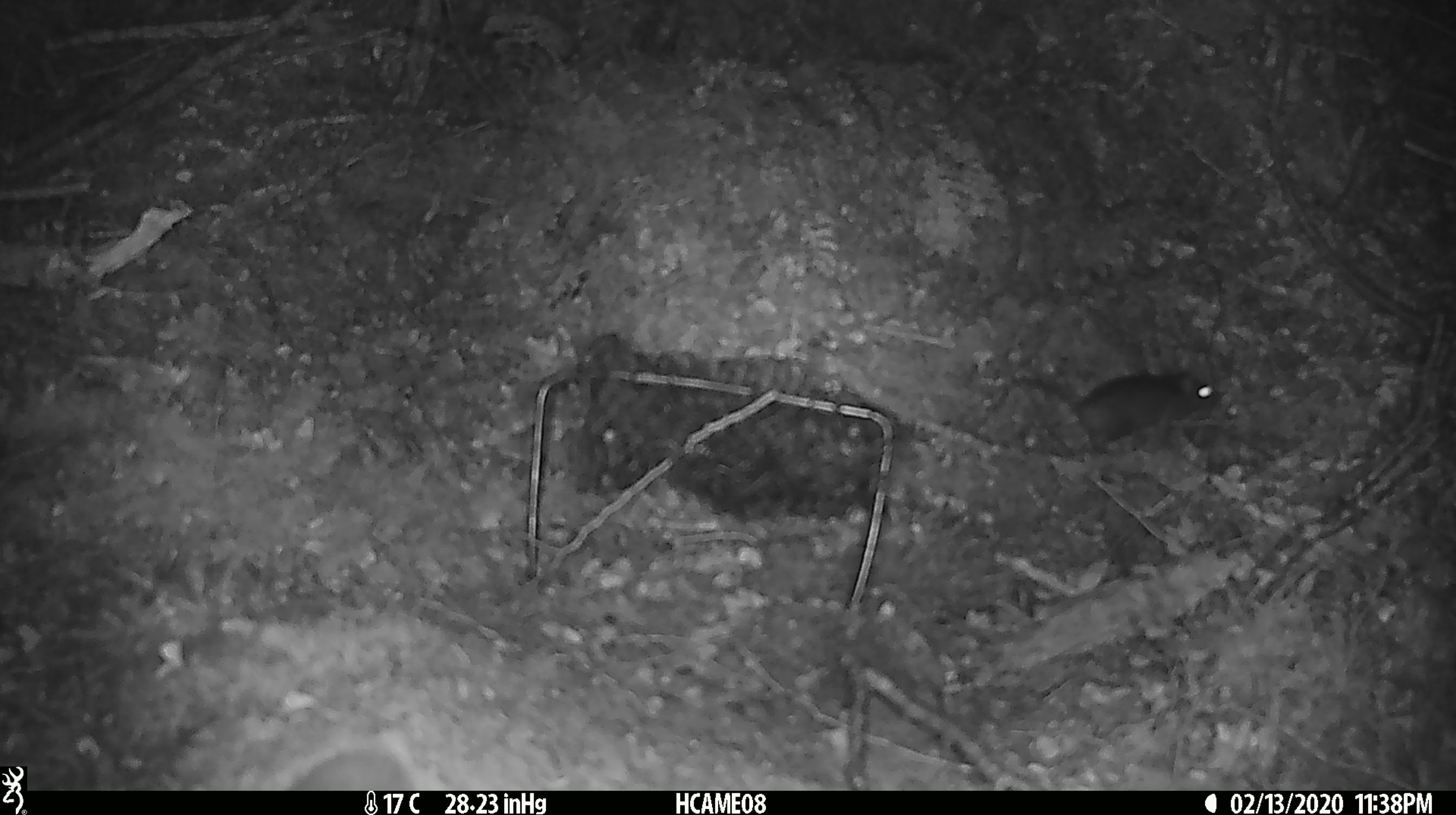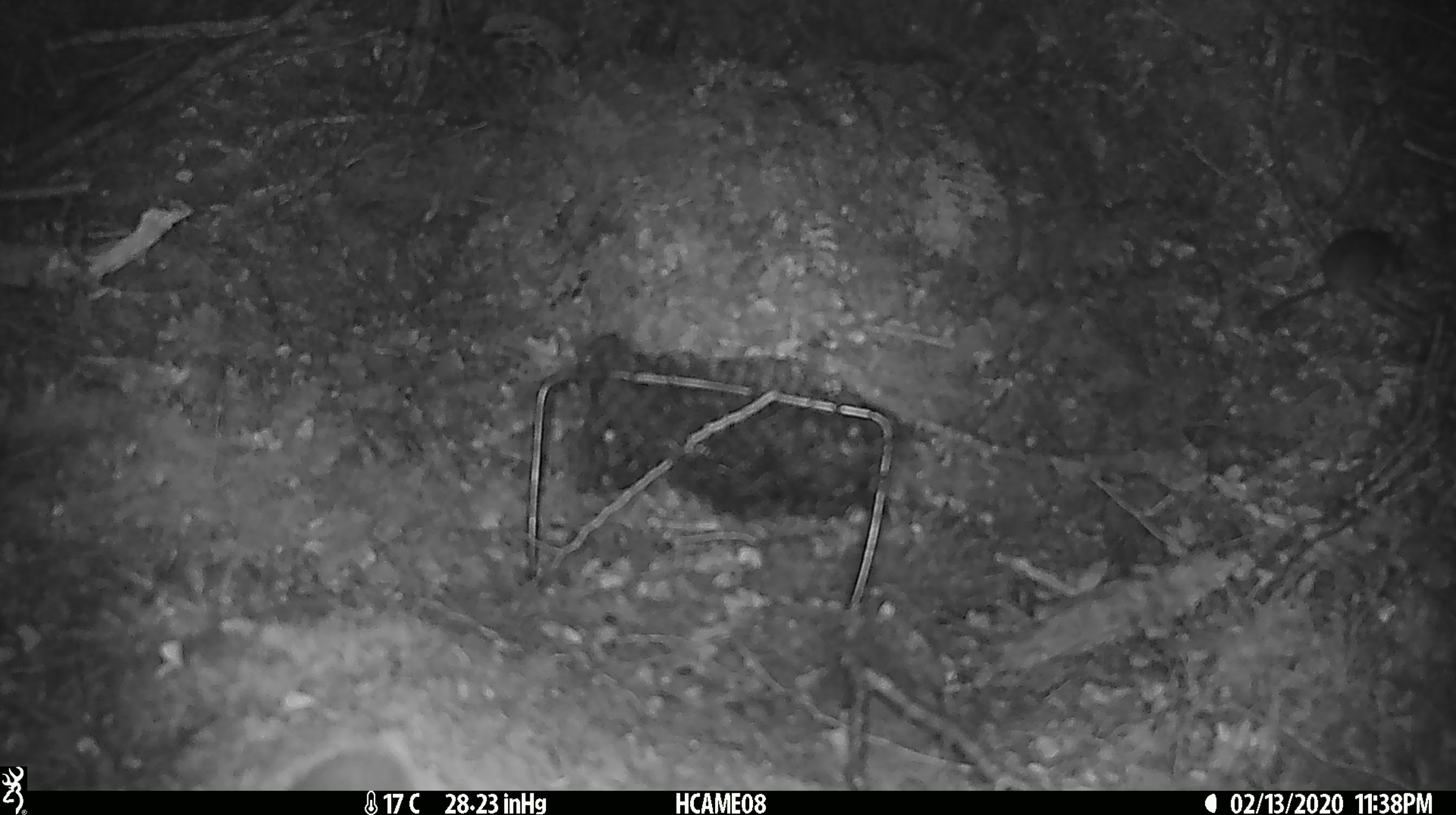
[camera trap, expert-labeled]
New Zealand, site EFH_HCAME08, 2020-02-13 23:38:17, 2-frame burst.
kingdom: Animalia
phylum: Chordata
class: Mammalia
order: Rodentia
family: Muridae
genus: Mus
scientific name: Mus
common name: mouse